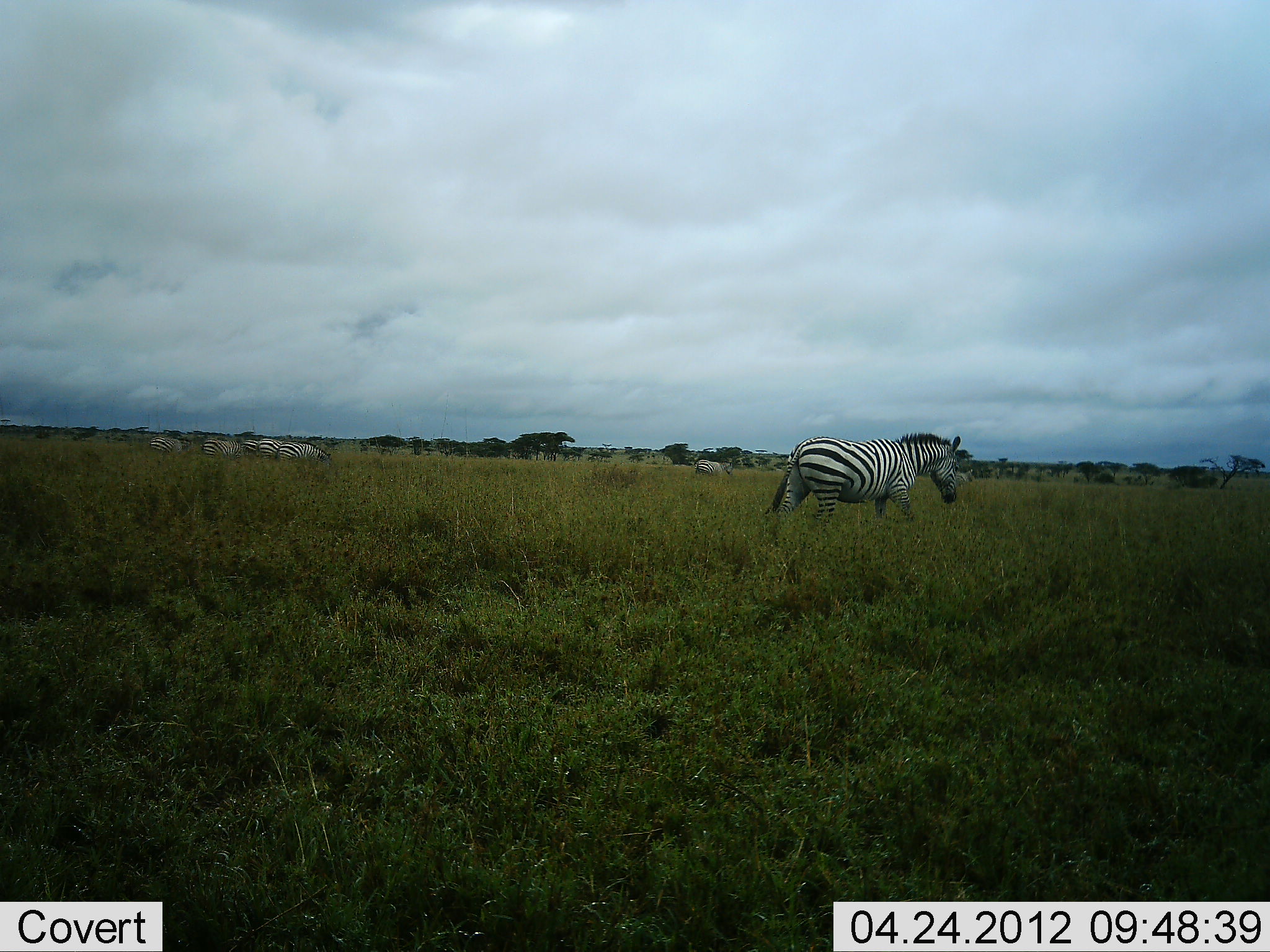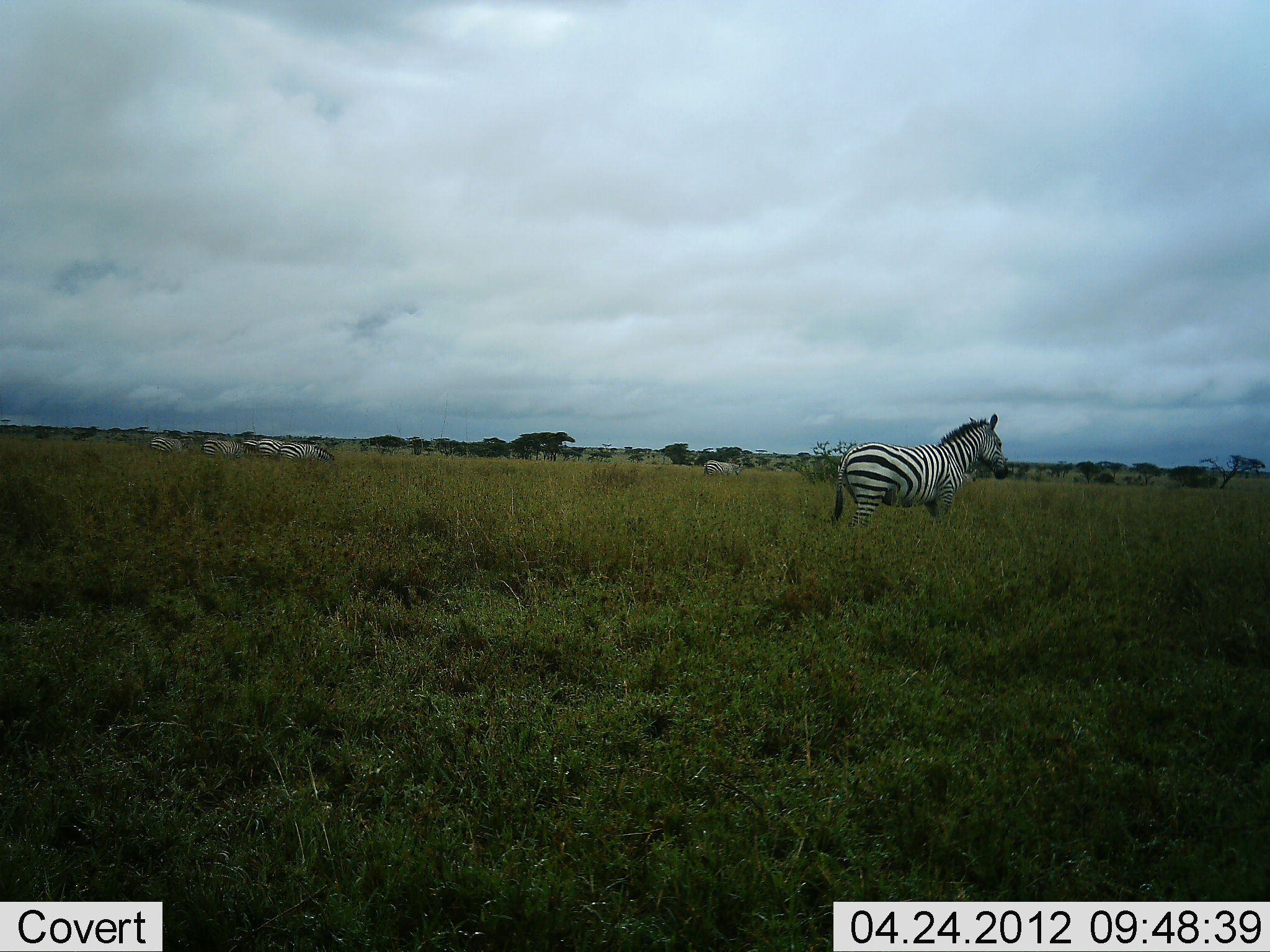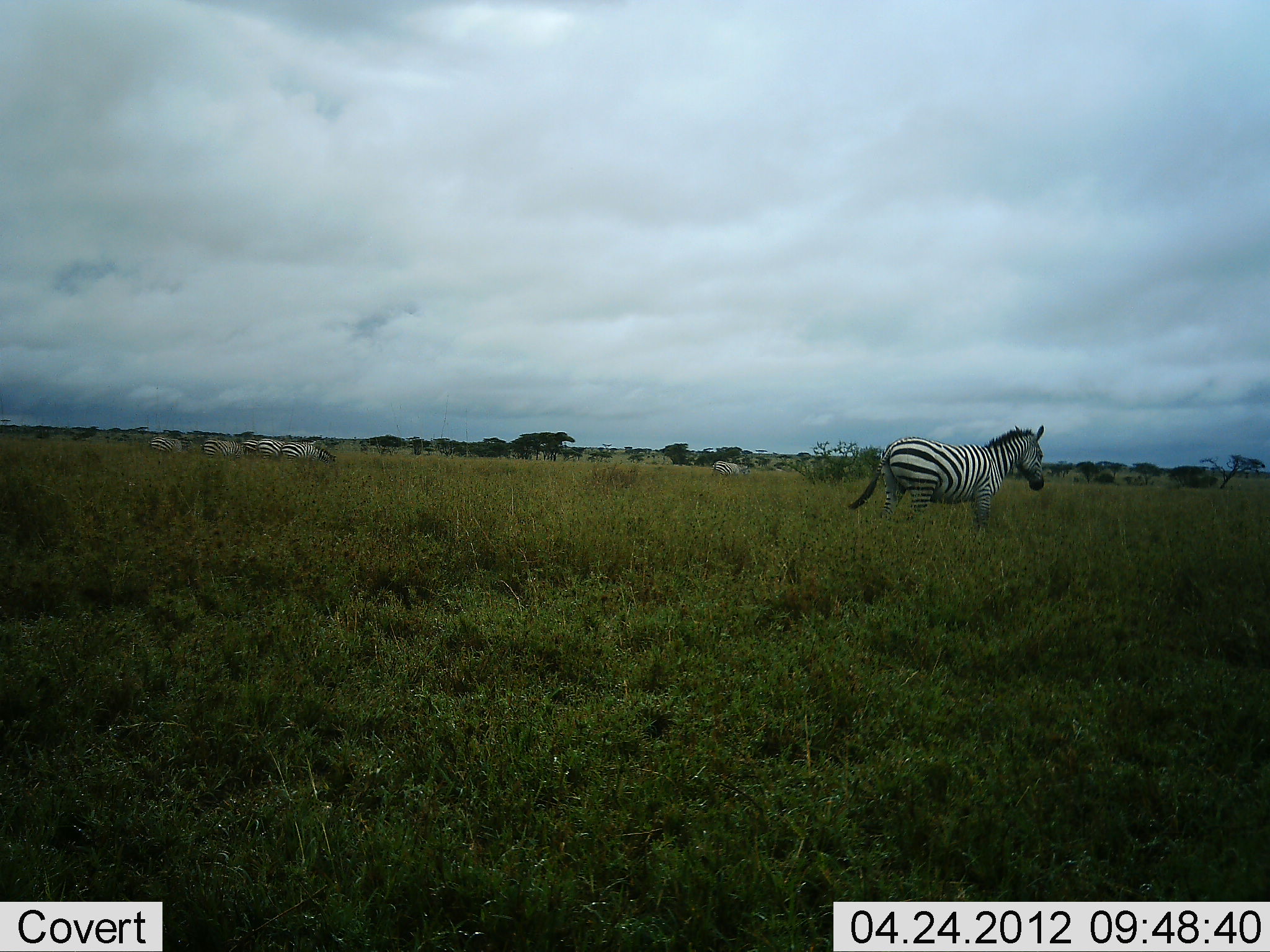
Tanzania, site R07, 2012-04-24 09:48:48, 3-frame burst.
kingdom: Animalia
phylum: Chordata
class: Mammalia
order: Perissodactyla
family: Equidae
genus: Equus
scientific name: Equus quagga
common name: plains zebra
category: zebra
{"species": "zebra (plains zebra) (Equus quagga)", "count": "6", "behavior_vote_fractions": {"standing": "64%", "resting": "0%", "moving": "68%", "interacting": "0%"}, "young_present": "0%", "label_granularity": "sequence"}